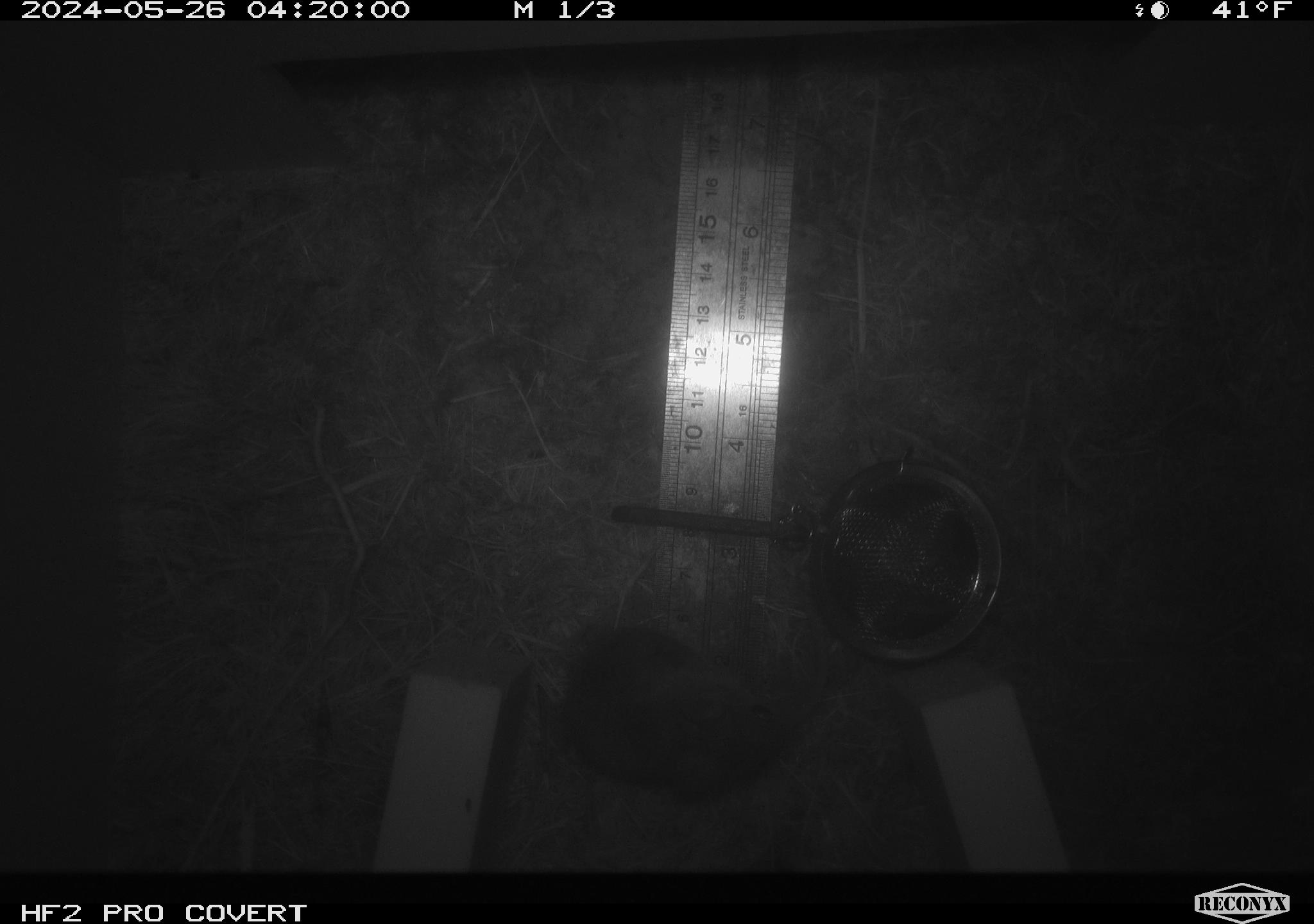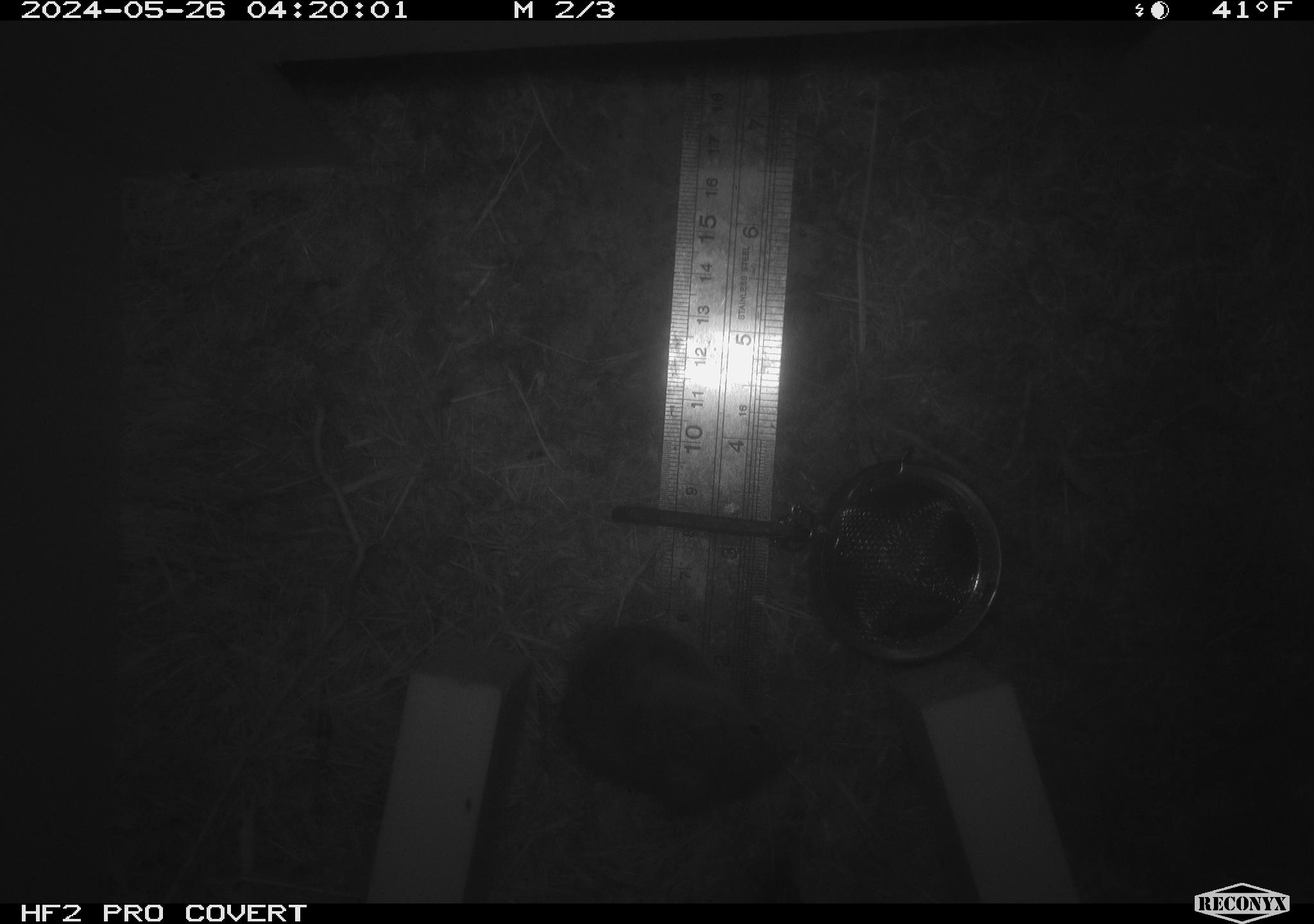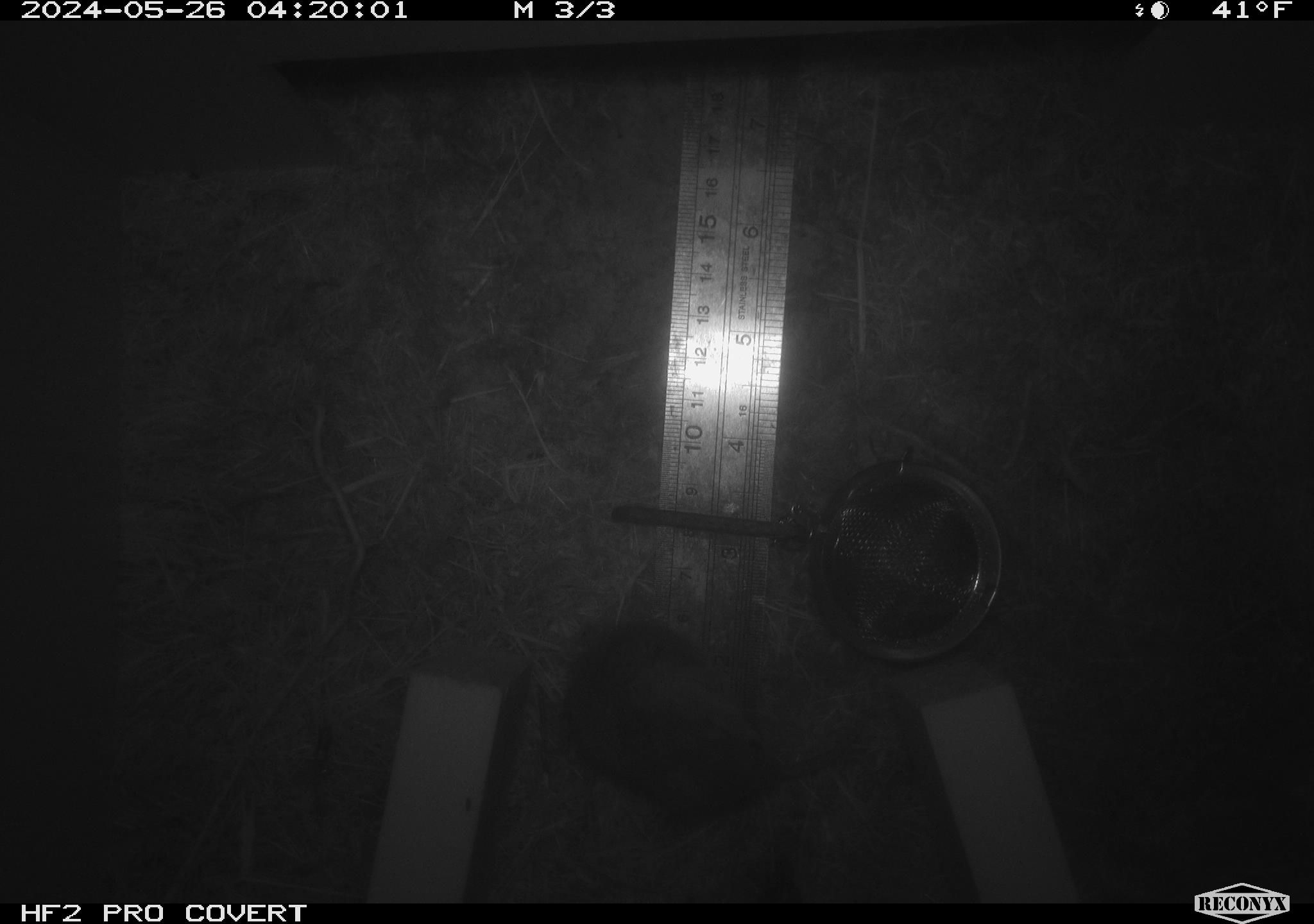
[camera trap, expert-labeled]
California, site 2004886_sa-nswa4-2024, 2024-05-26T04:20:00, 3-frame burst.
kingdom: Animalia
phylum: Chordata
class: Mammalia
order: Rodentia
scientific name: Rodentia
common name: rodent